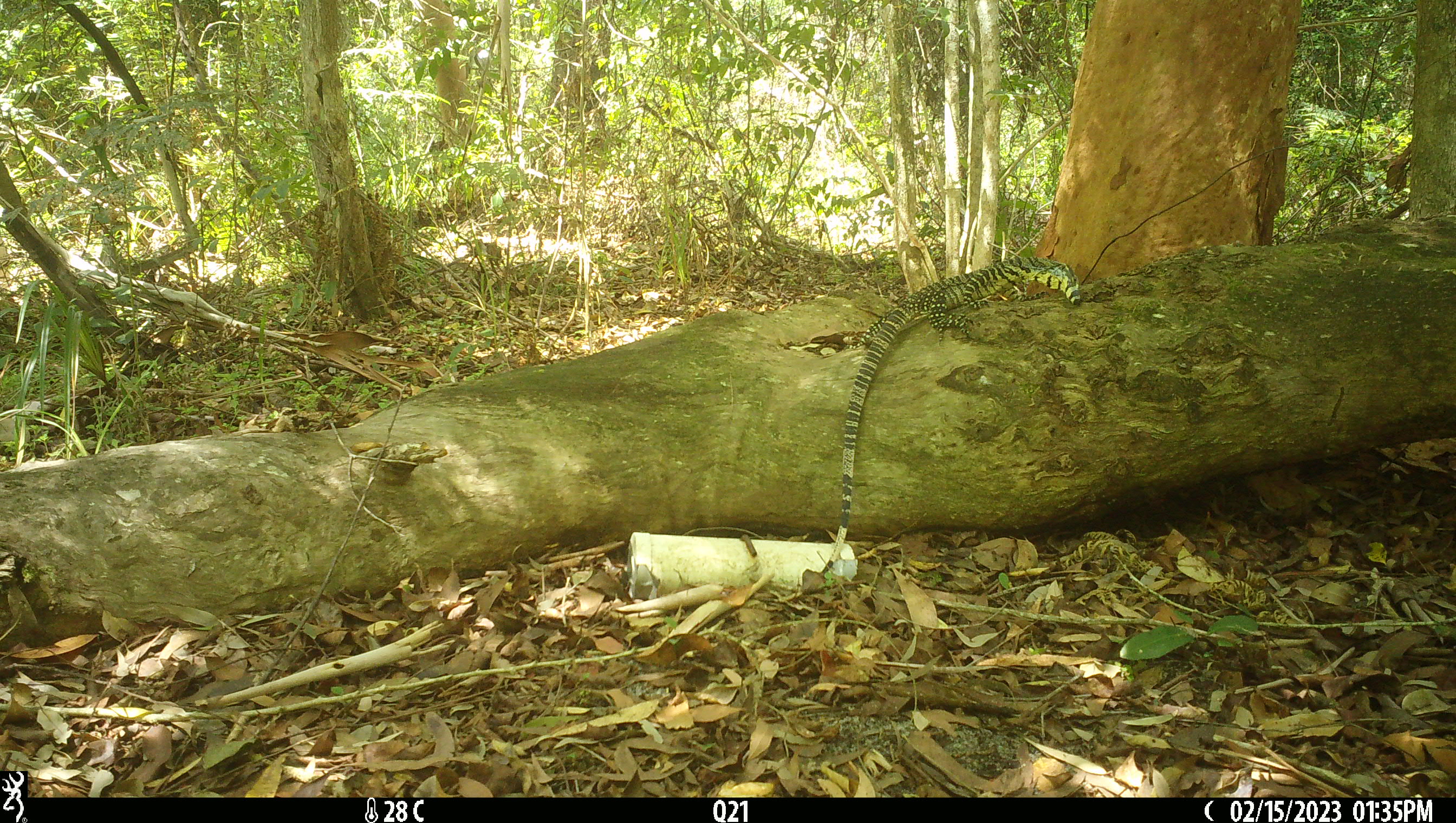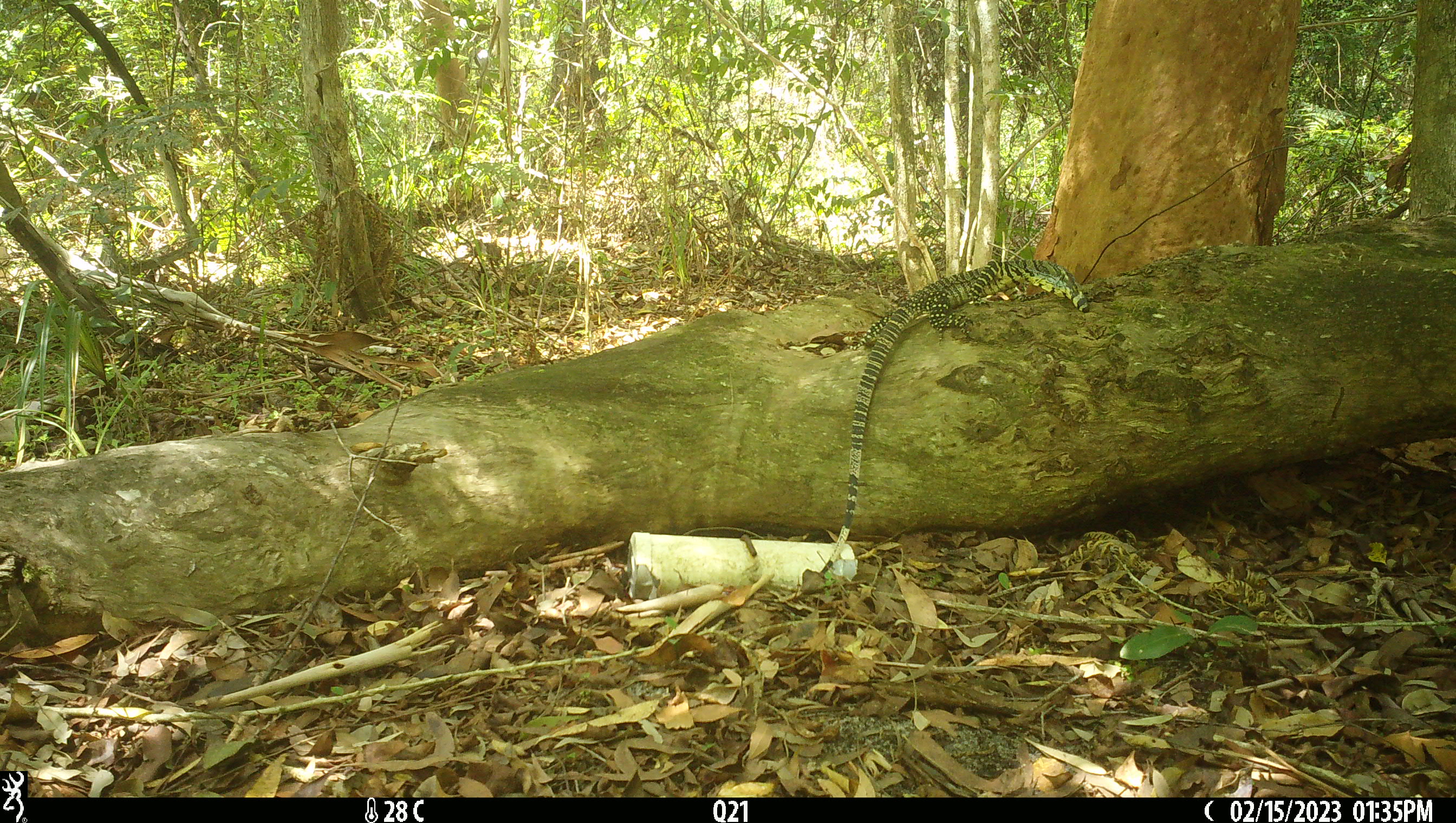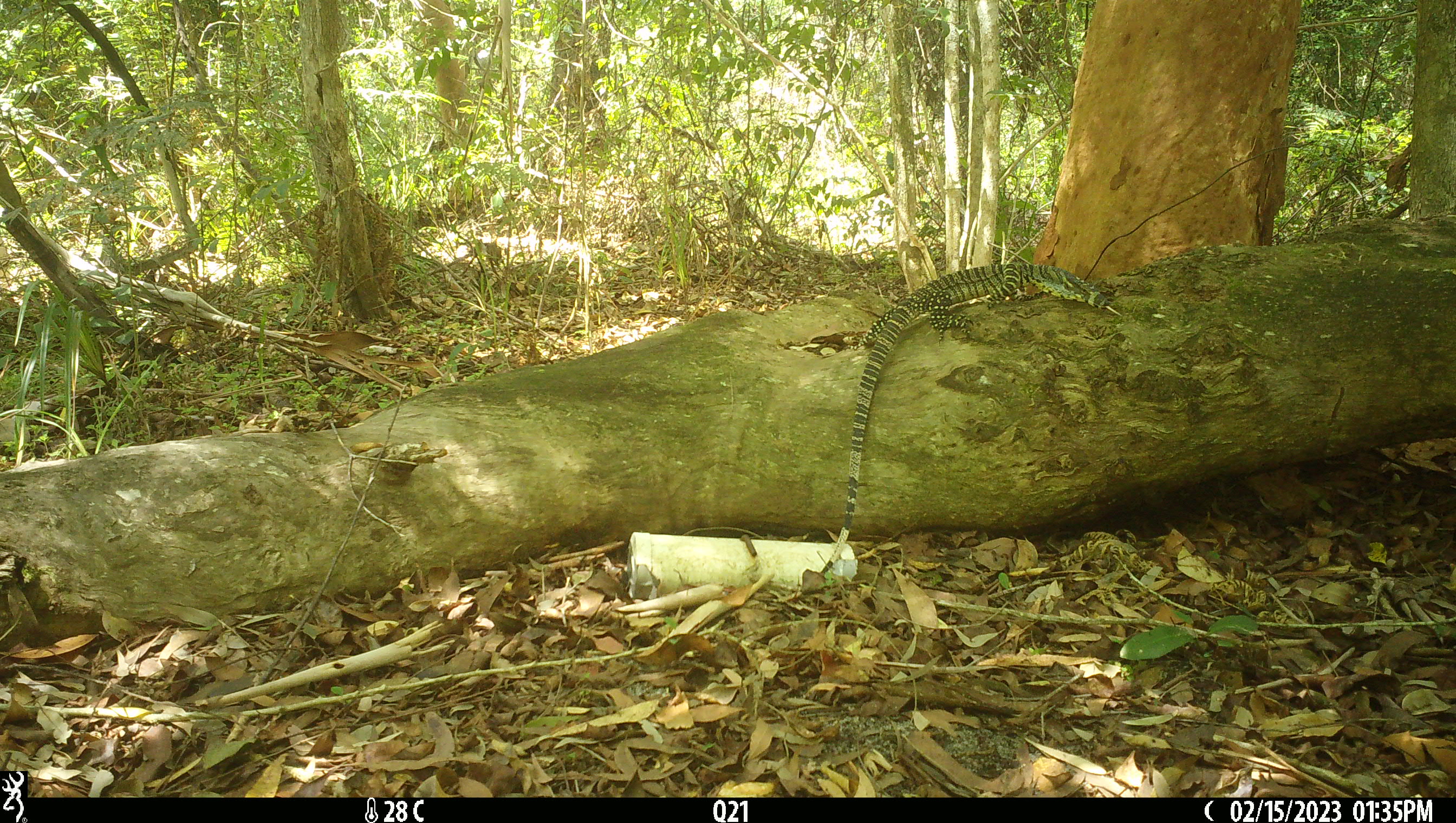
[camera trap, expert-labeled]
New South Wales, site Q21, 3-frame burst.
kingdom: Animalia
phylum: Chordata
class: Reptilia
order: Squamata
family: Varanidae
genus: Varanus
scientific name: Varanus varius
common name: lace monitor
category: goanna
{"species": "goanna (lace monitor) (Varanus varius)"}